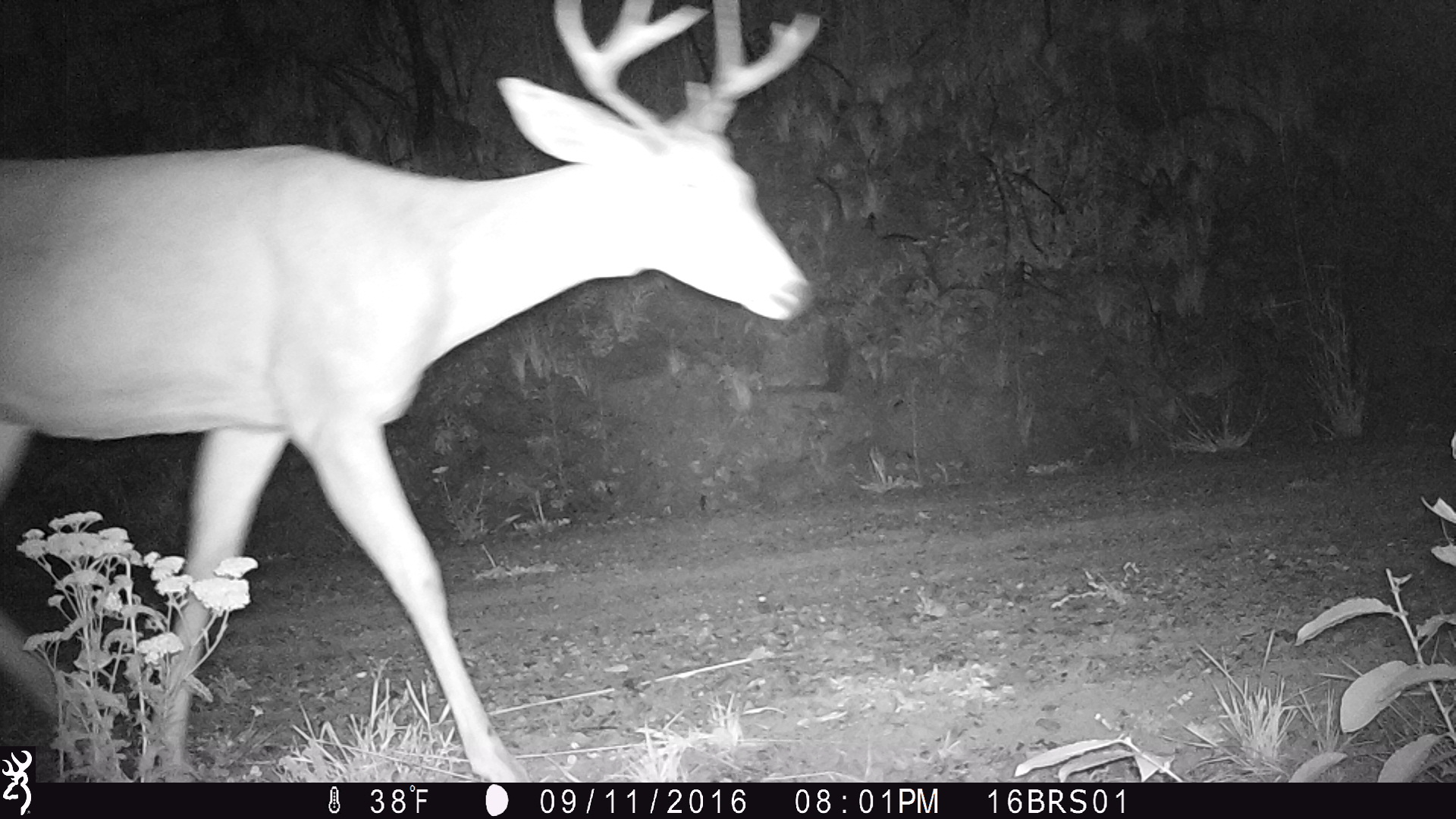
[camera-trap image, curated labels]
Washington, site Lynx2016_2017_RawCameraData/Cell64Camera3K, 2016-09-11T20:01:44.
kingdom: Animalia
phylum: Chordata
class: Mammalia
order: Artiodactyla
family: Cervidae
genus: Odocoileus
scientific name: Odocoileus hemionus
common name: mule deer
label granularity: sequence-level